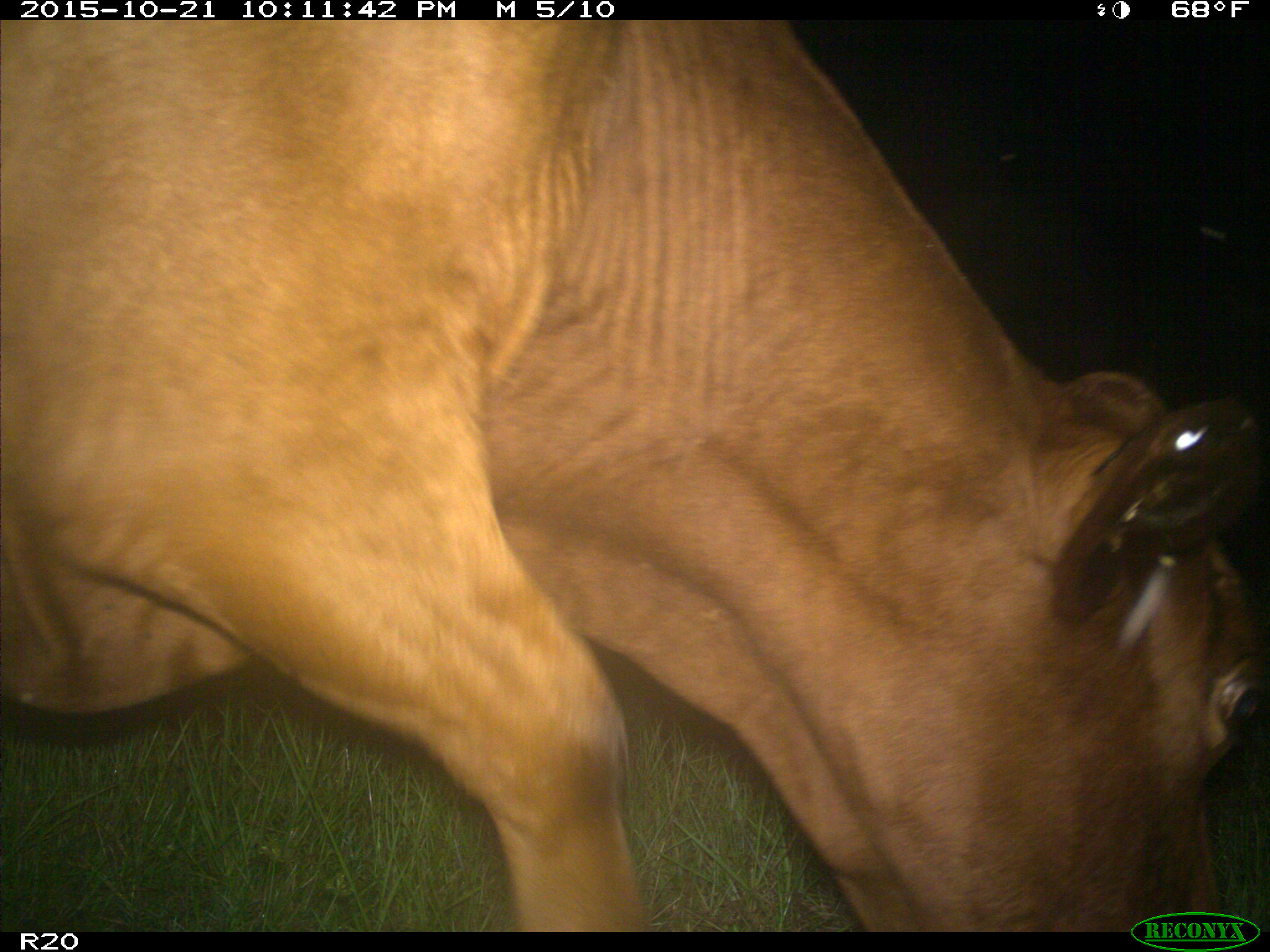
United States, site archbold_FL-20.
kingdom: Animalia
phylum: Chordata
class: Mammalia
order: Artiodactyla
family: Bovidae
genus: Bos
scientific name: Bos taurus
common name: domestic cow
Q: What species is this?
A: Bos taurus (domestic cow).